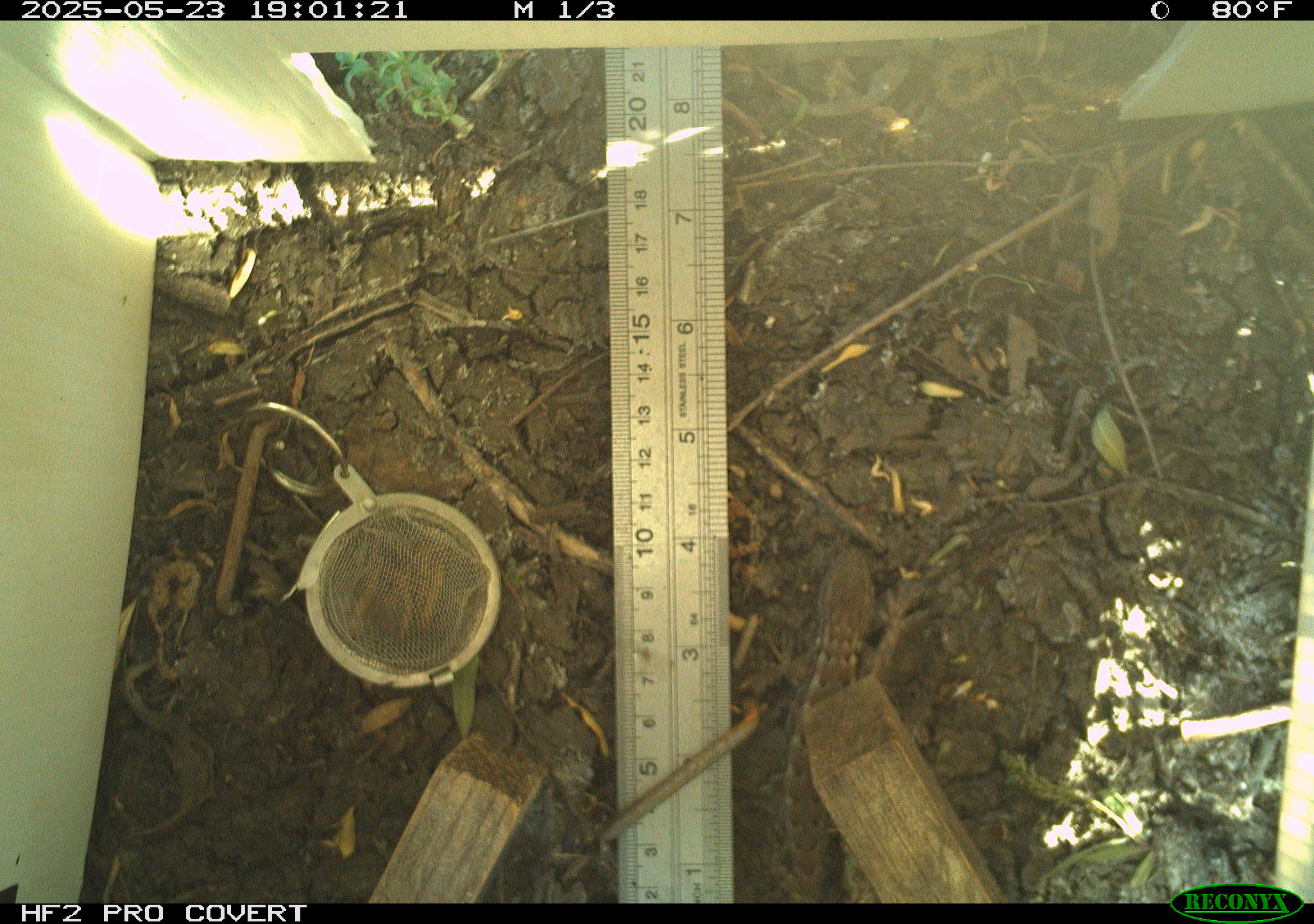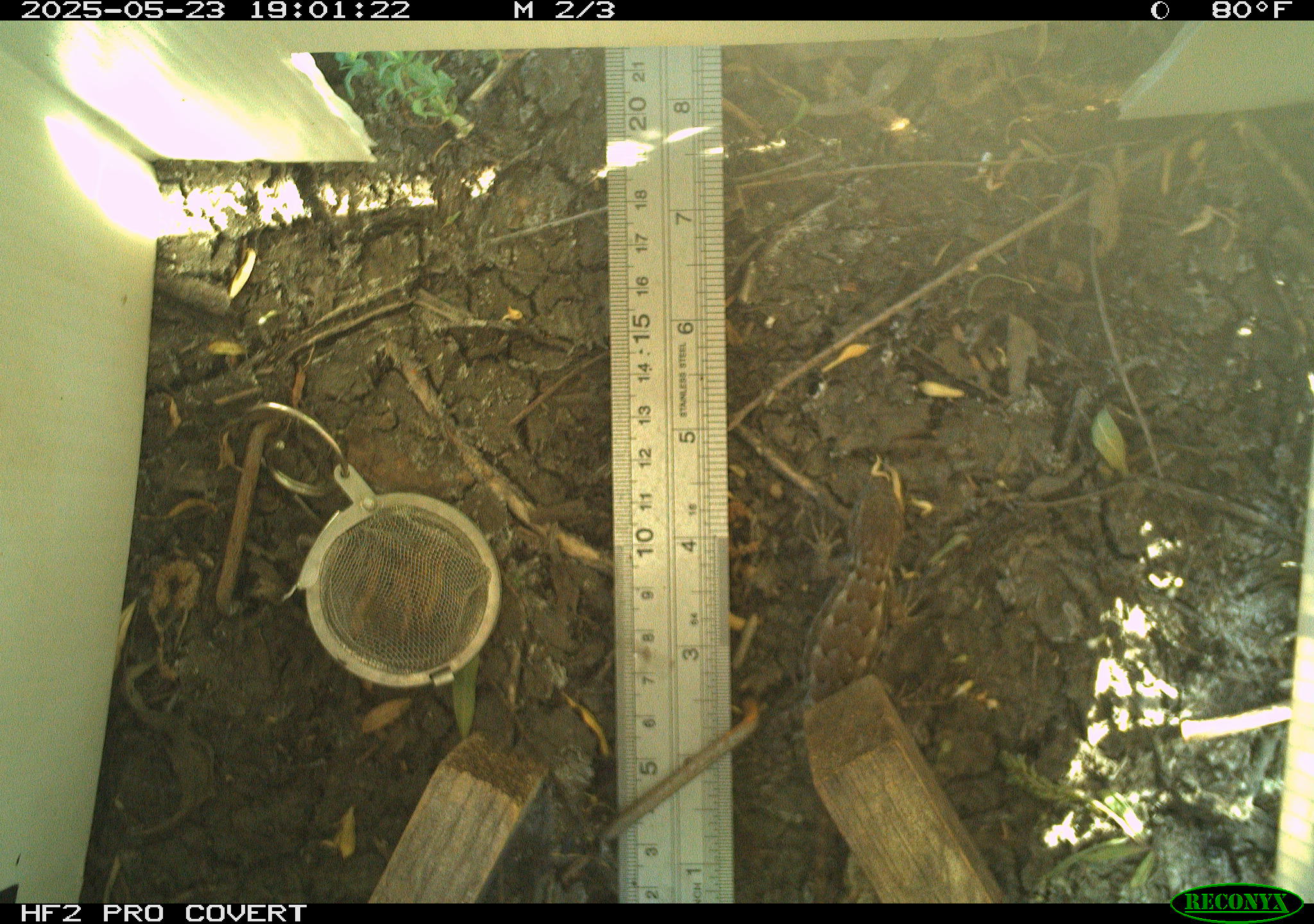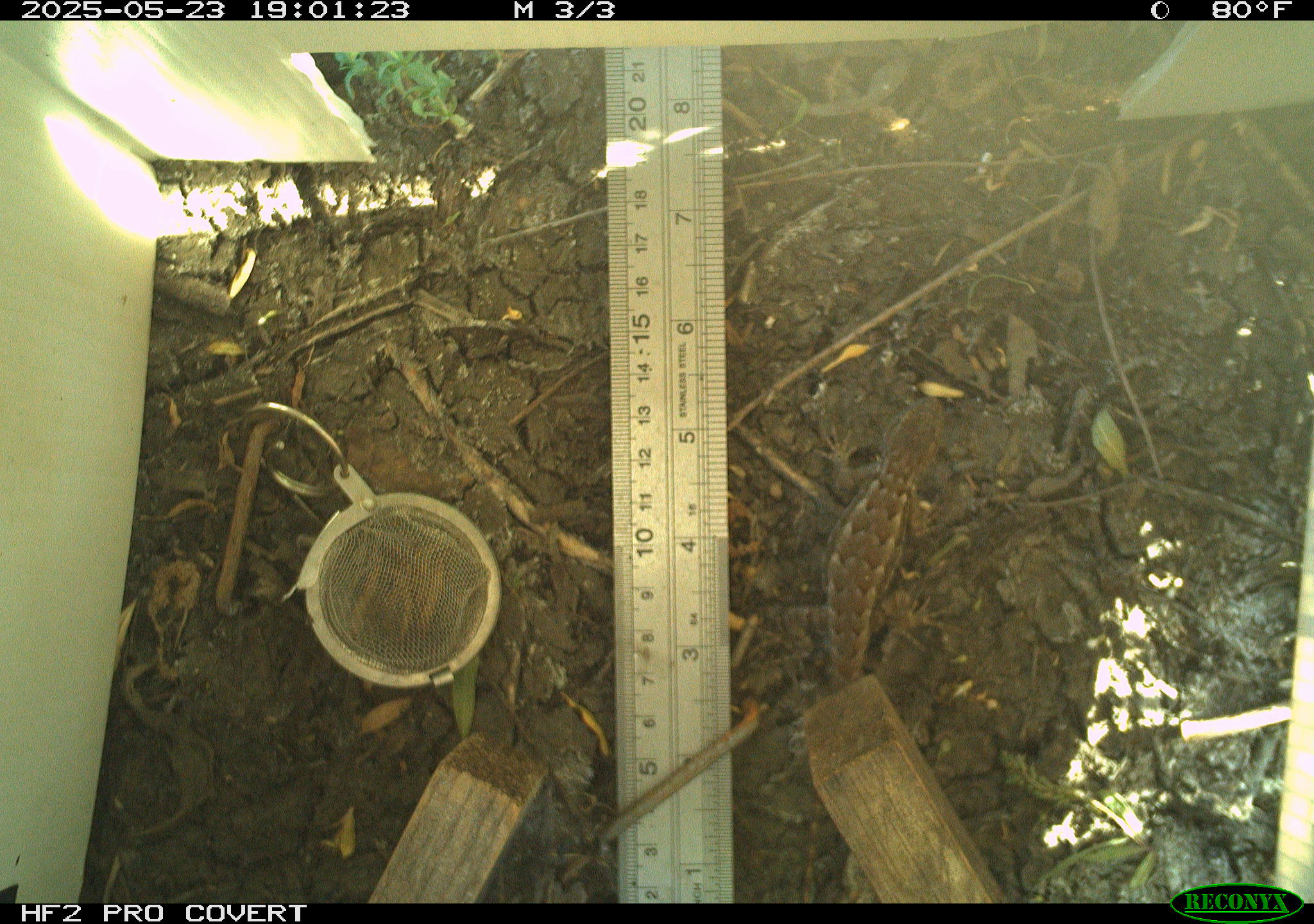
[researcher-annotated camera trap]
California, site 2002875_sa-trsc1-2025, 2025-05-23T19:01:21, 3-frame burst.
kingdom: Animalia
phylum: Chordata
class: Reptilia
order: Squamata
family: Phrynosomatidae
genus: Sceloporus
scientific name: Sceloporus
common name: spiny lizards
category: sceloporus species